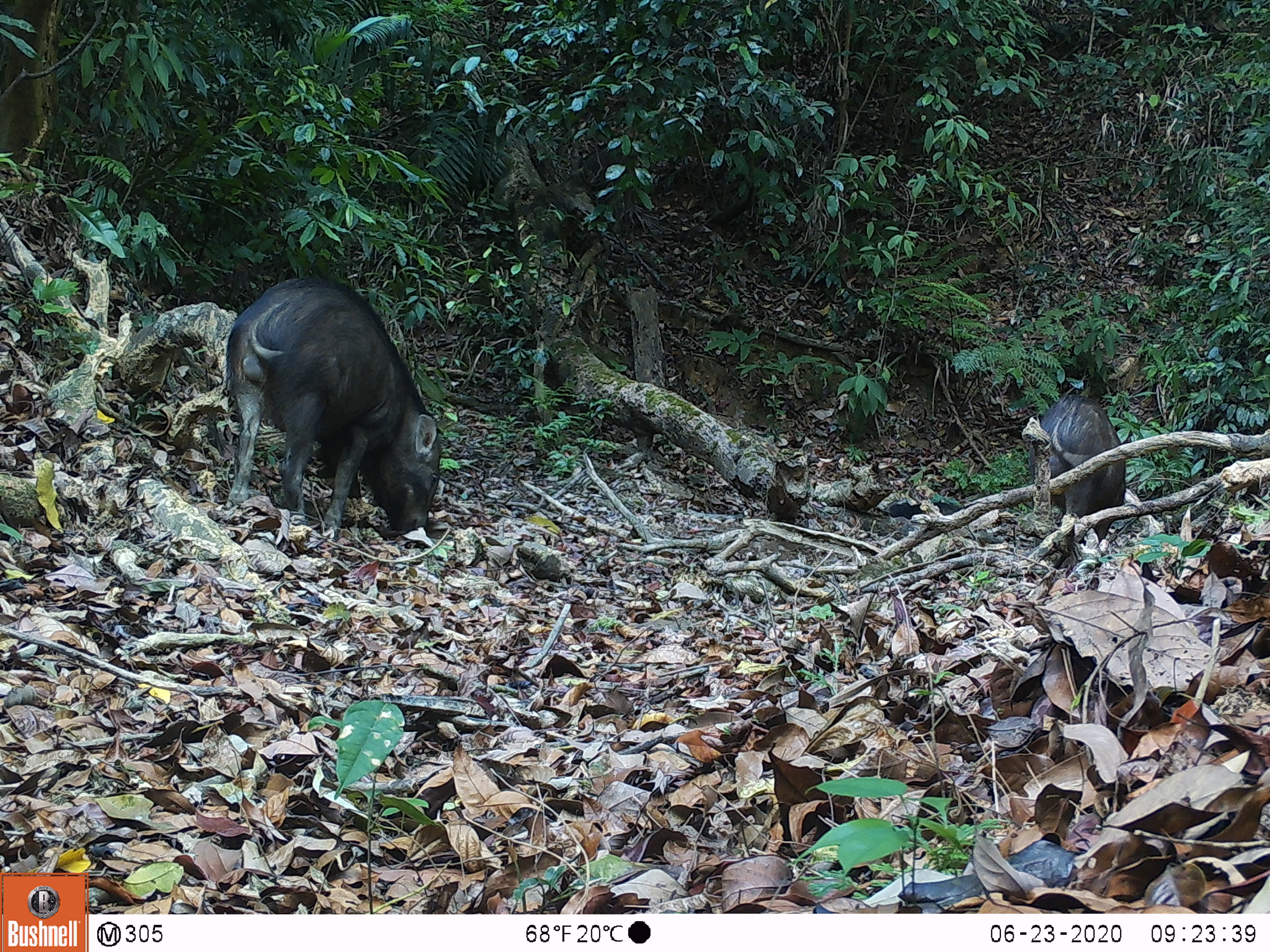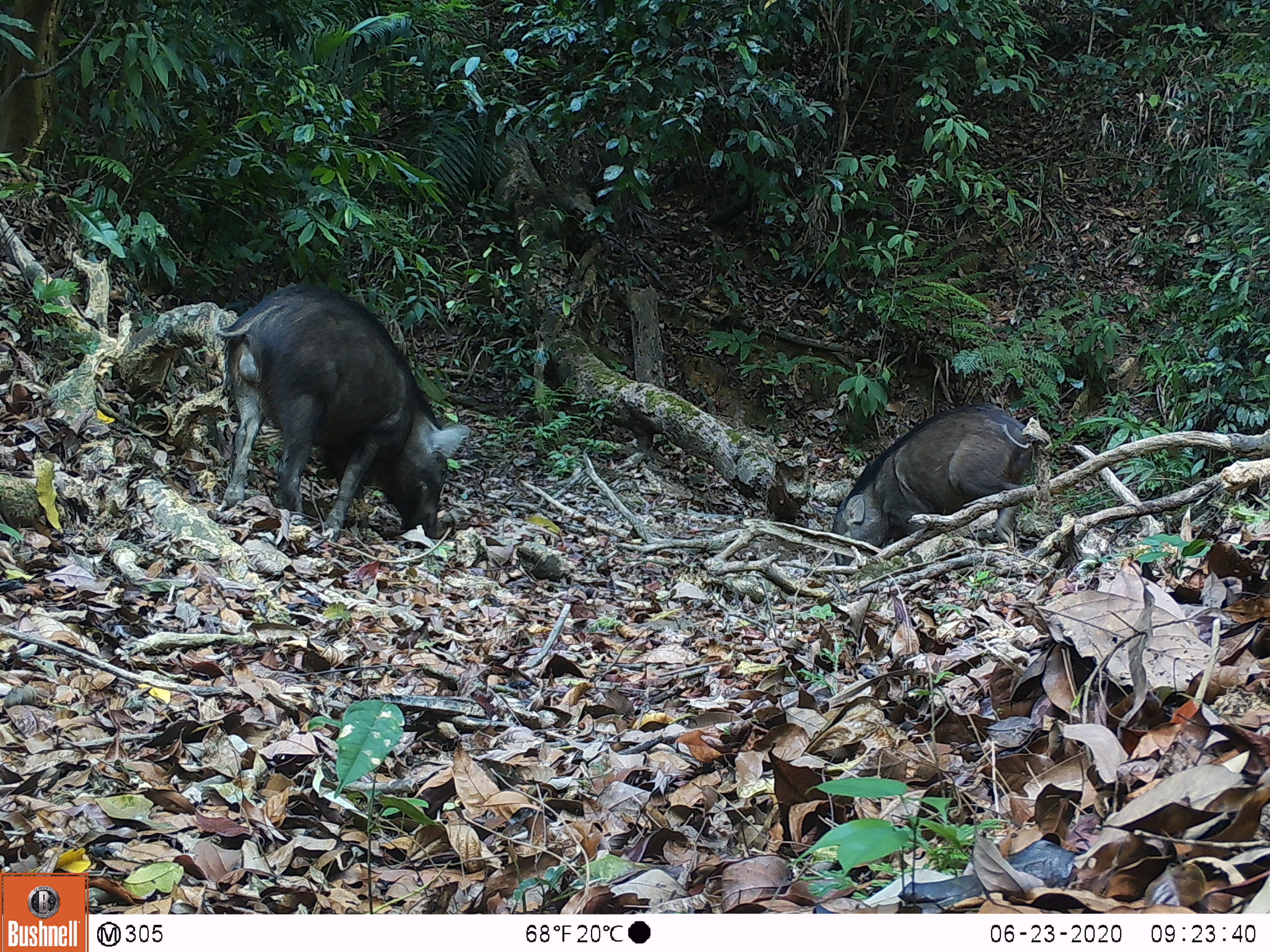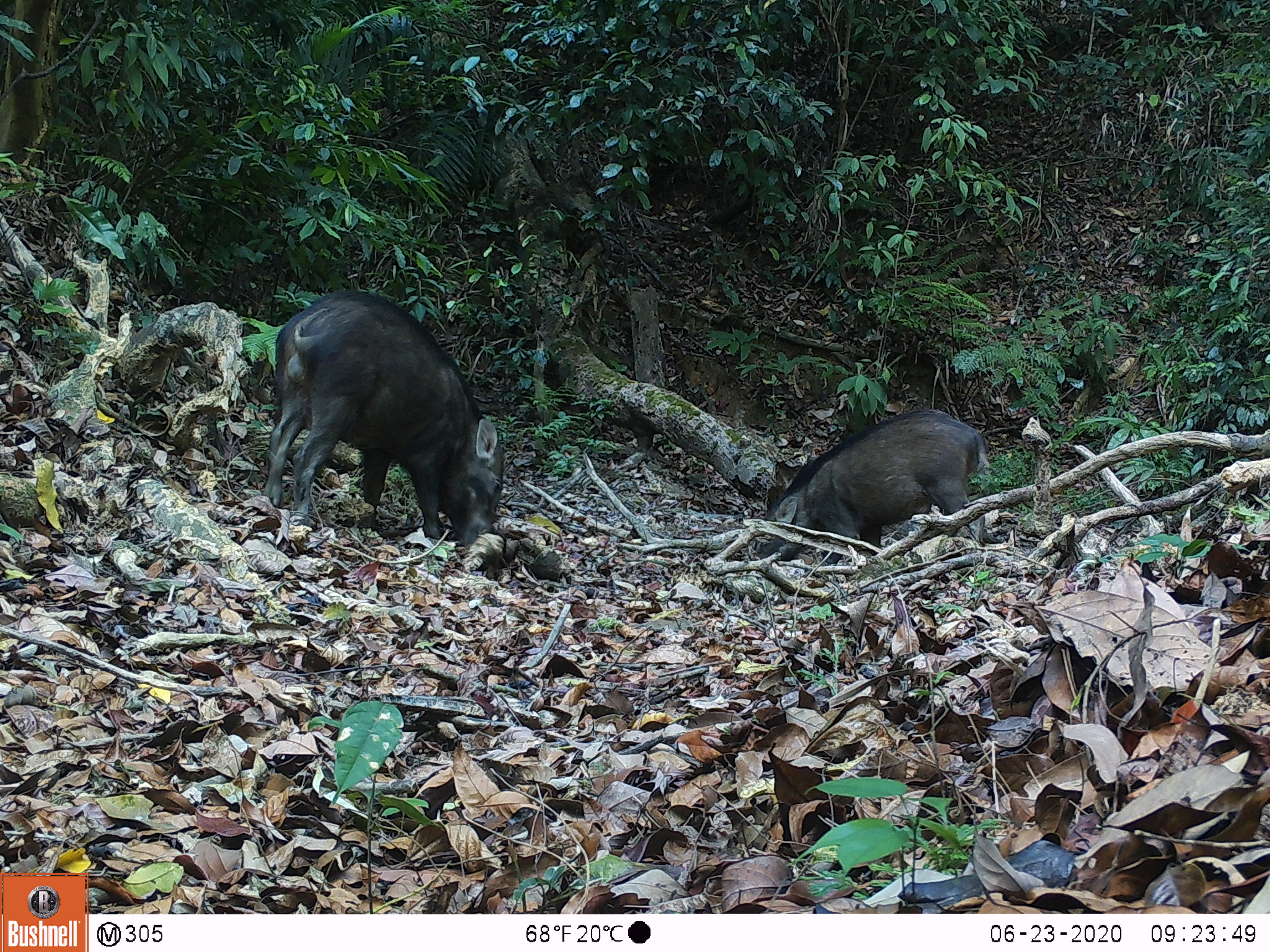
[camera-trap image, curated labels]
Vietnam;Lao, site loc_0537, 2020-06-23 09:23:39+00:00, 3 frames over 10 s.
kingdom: Animalia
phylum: Chordata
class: Mammalia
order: Artiodactyla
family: Suidae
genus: Sus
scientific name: Sus scrofa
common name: eurasian wild pig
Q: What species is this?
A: Eurasian wild pig (Sus scrofa).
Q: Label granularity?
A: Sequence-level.